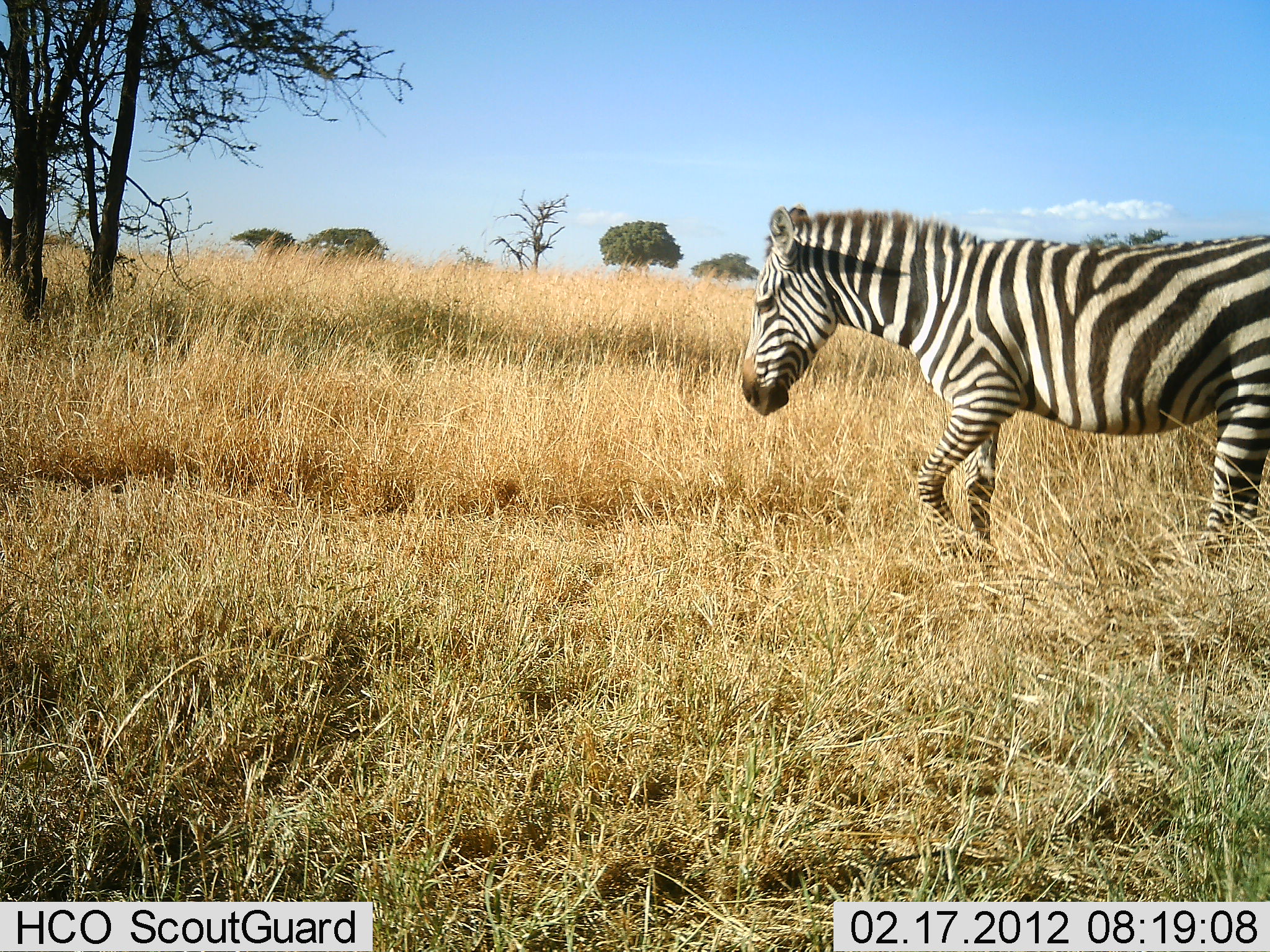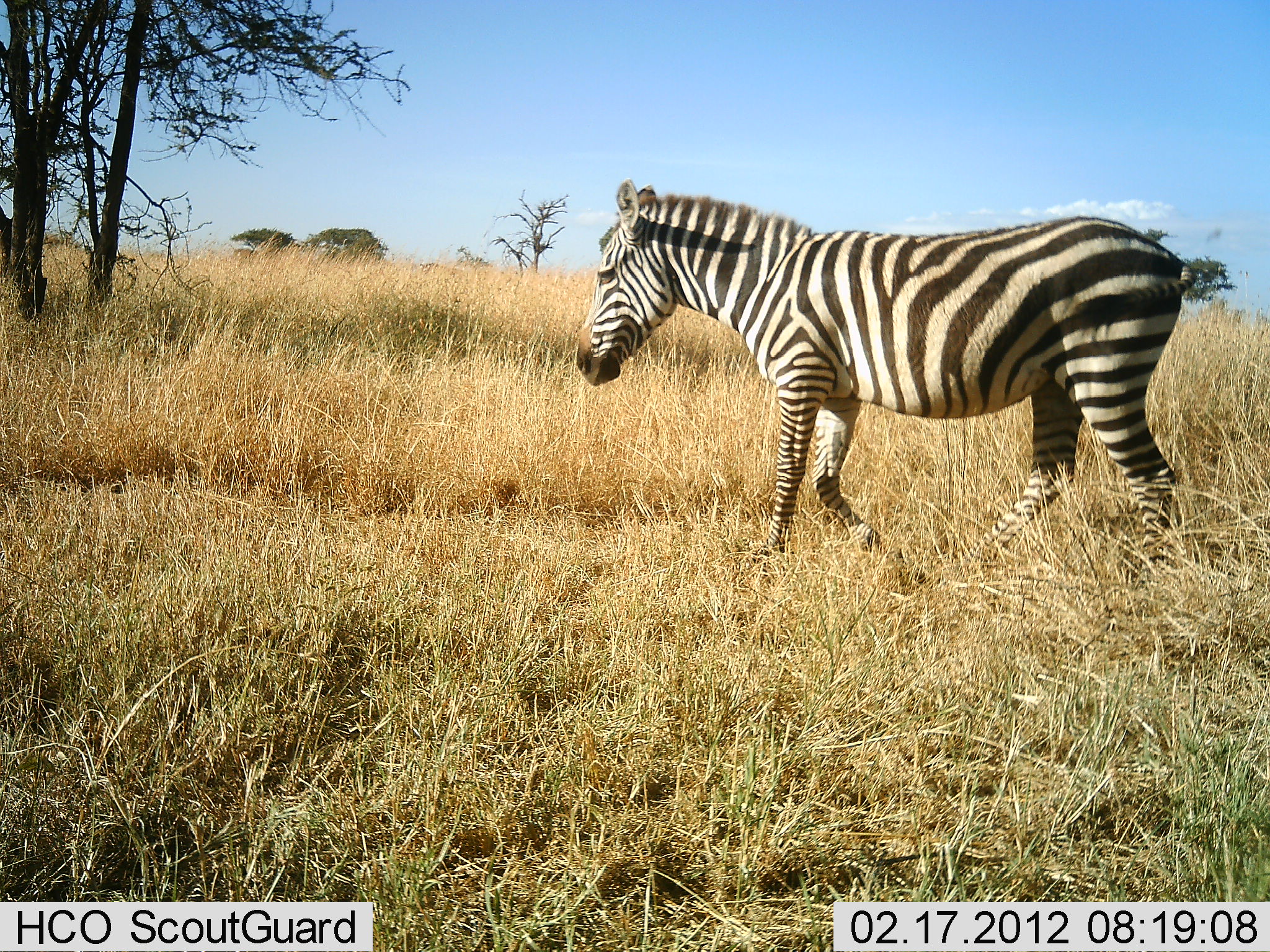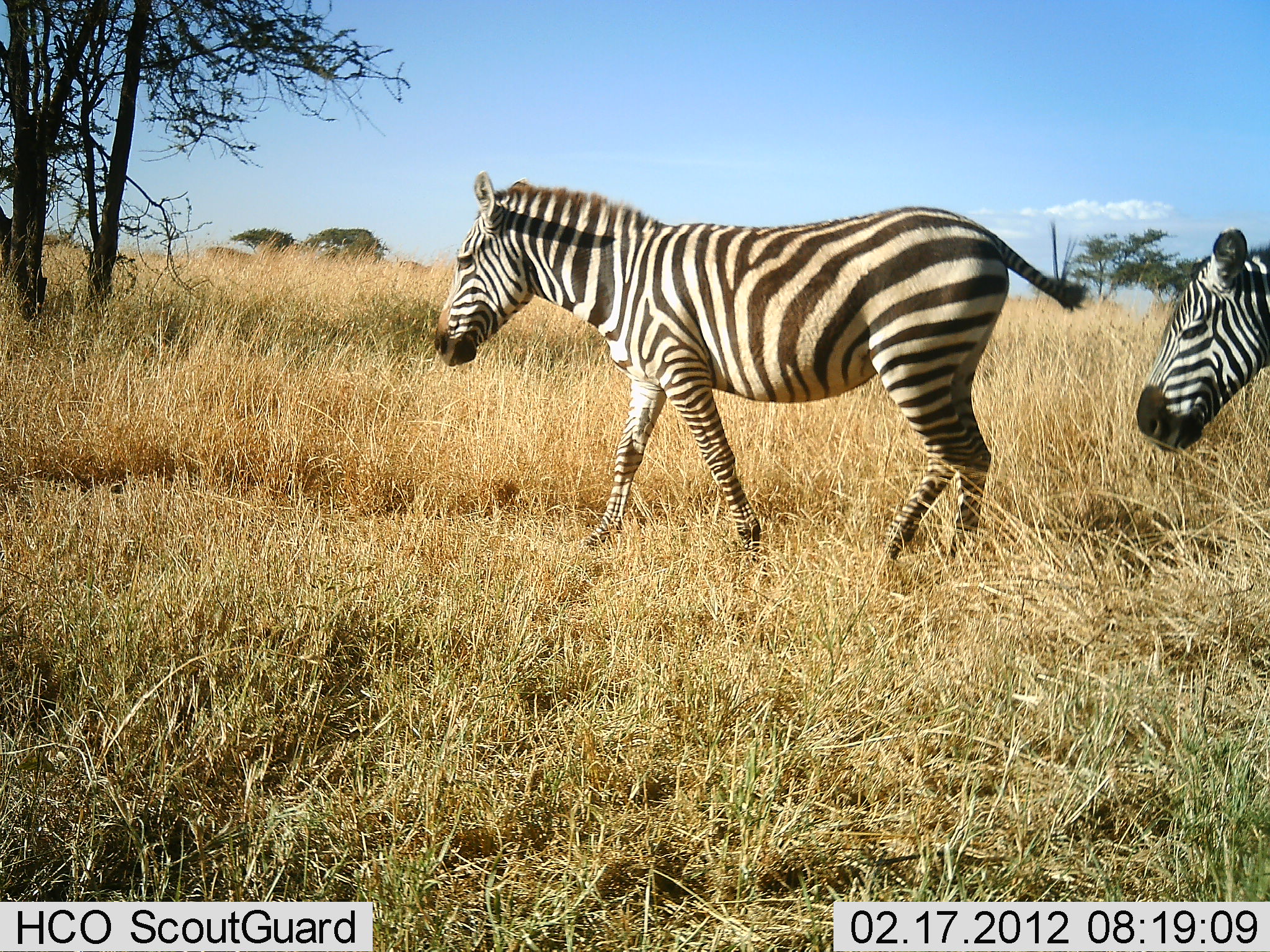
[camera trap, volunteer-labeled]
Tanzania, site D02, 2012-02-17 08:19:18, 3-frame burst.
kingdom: Animalia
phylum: Chordata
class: Mammalia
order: Perissodactyla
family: Equidae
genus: Equus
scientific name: Equus quagga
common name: plains zebra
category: zebra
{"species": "zebra (plains zebra) (Equus quagga)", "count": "2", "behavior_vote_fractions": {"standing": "7%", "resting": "0%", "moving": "96%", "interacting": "0%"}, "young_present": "0%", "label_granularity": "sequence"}